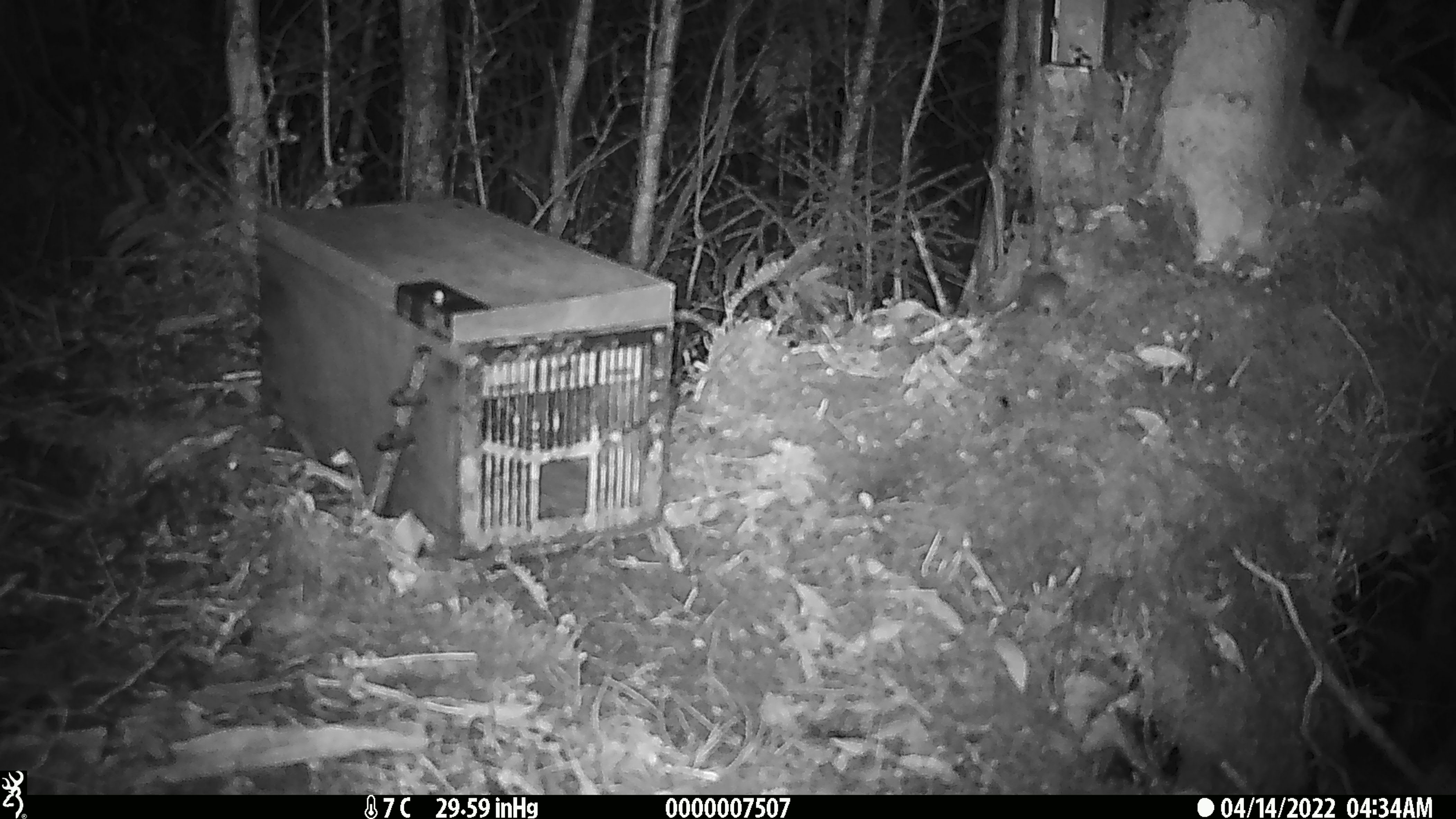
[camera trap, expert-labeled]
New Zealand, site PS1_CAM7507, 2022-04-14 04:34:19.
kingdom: Animalia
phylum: Chordata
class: Mammalia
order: Rodentia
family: Muridae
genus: Mus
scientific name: Mus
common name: mouse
Mouse (Mus).